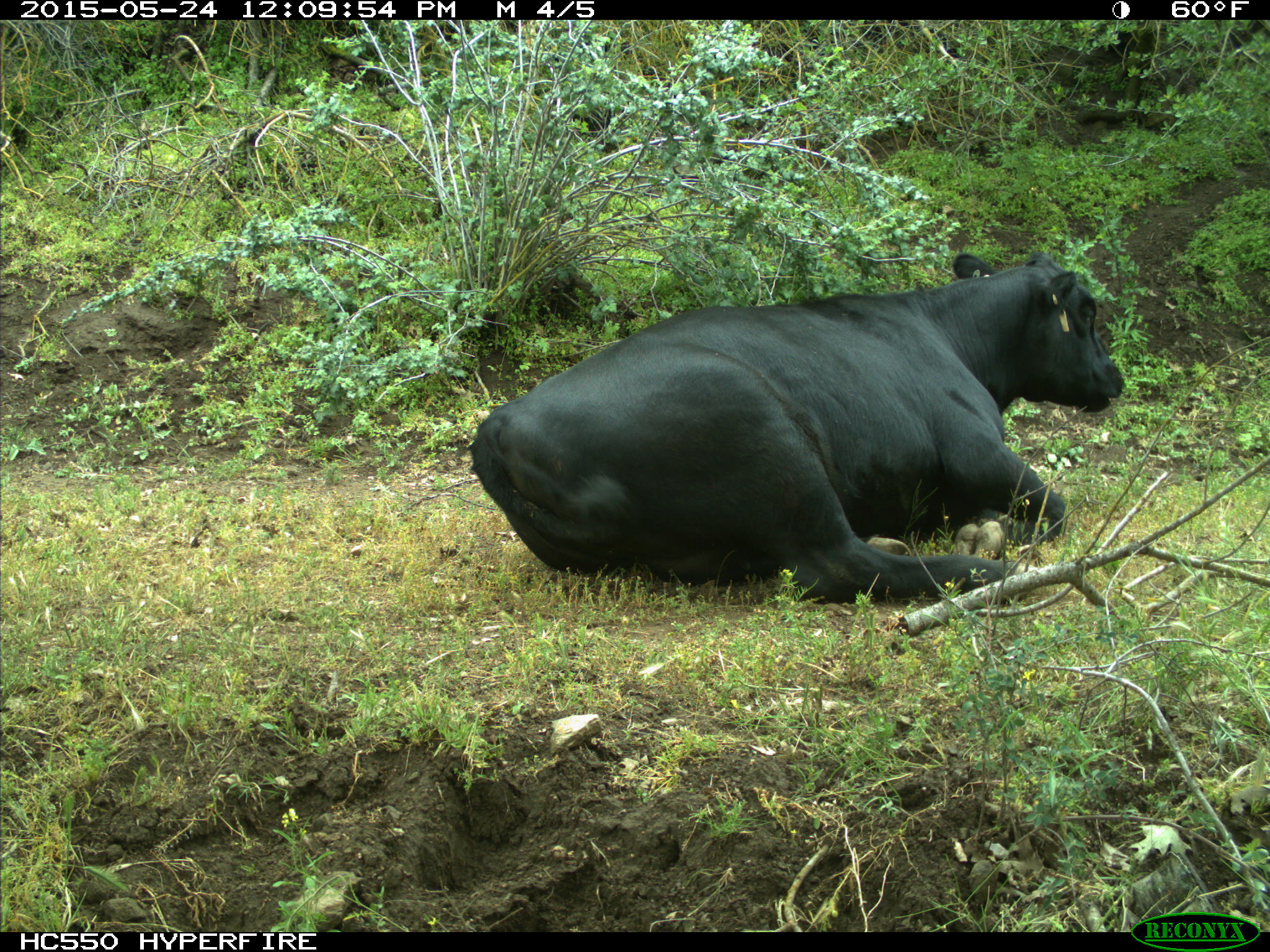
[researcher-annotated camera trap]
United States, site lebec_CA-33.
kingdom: Animalia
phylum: Chordata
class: Mammalia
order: Artiodactyla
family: Bovidae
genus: Bos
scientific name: Bos taurus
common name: domestic cow